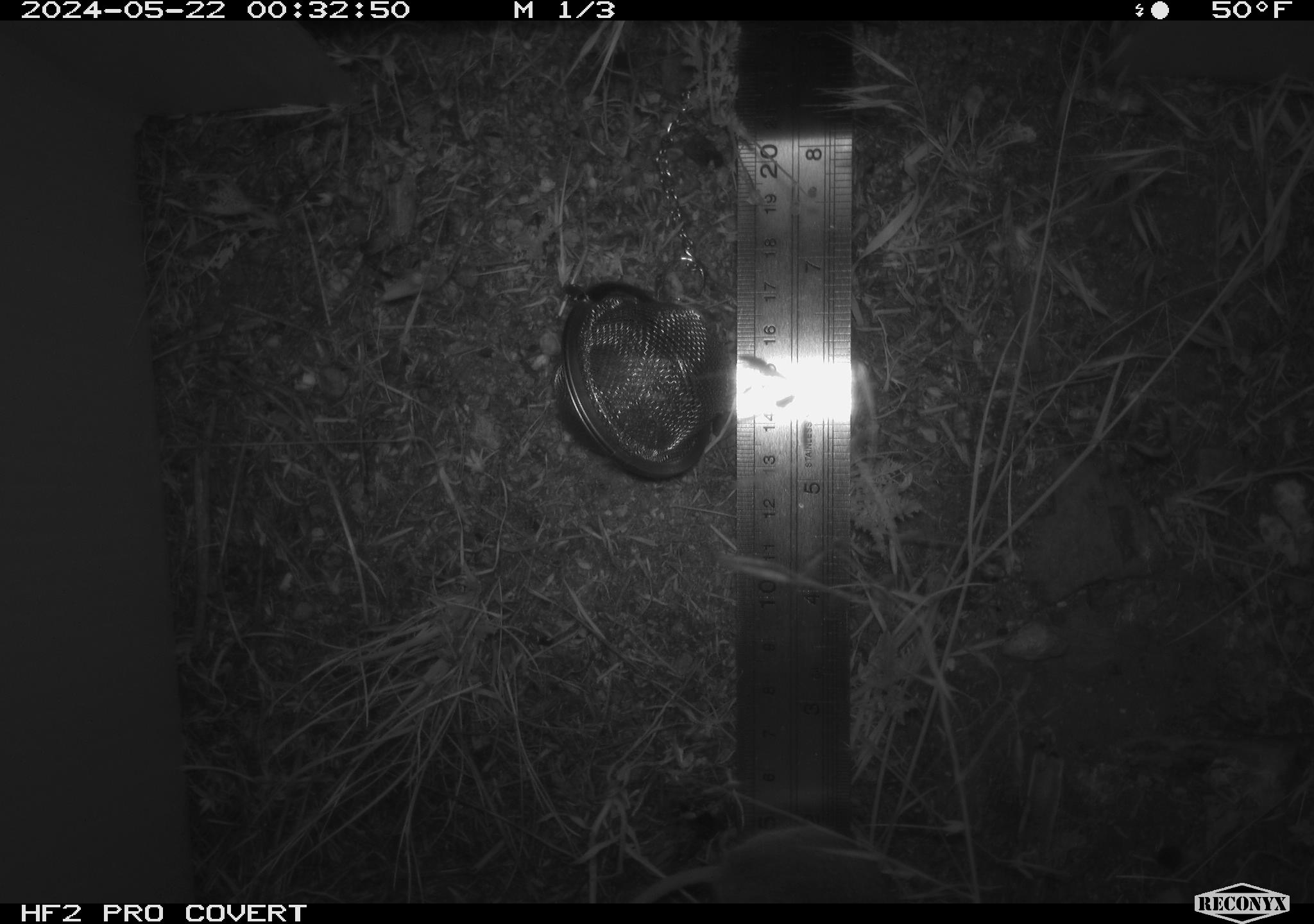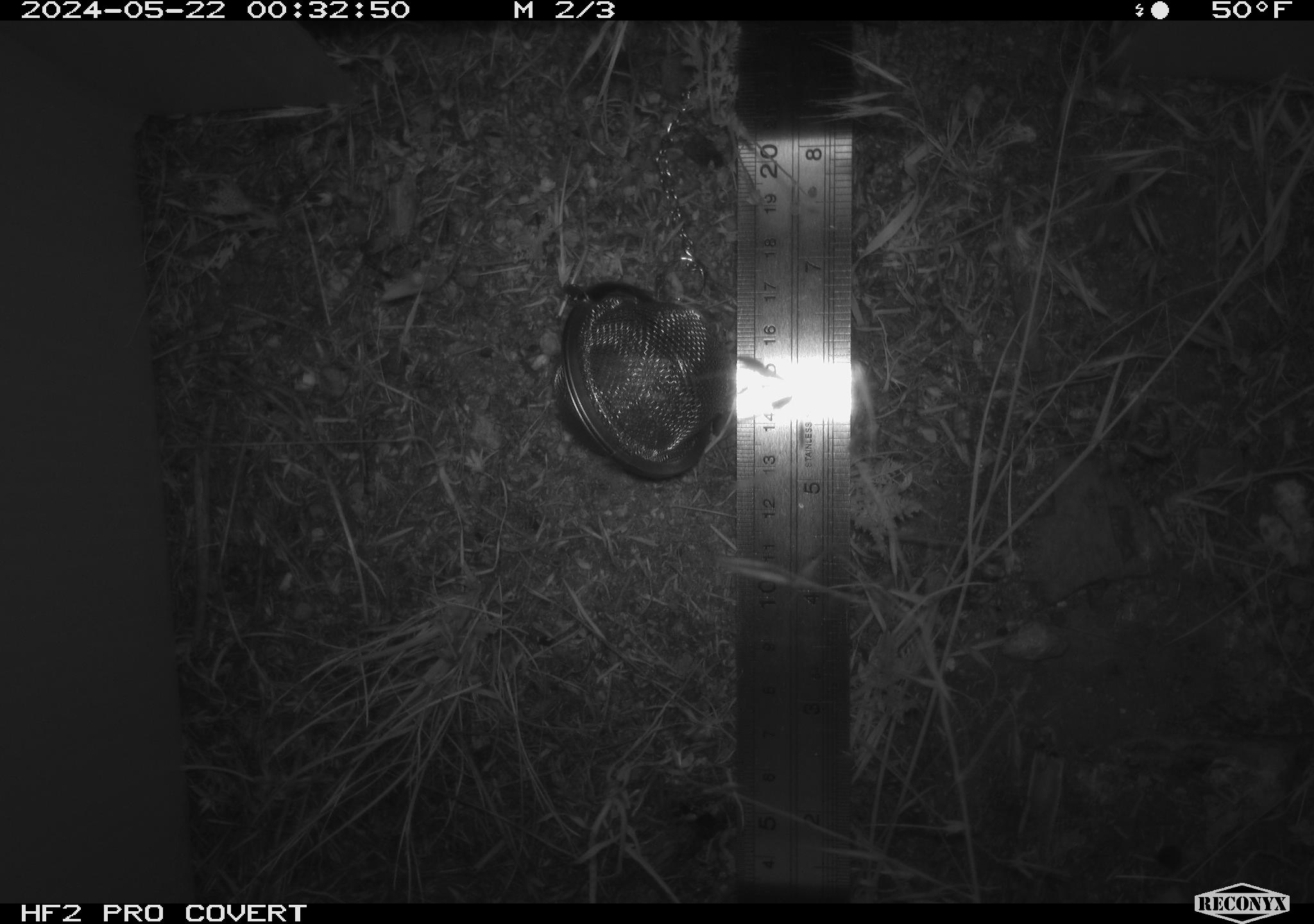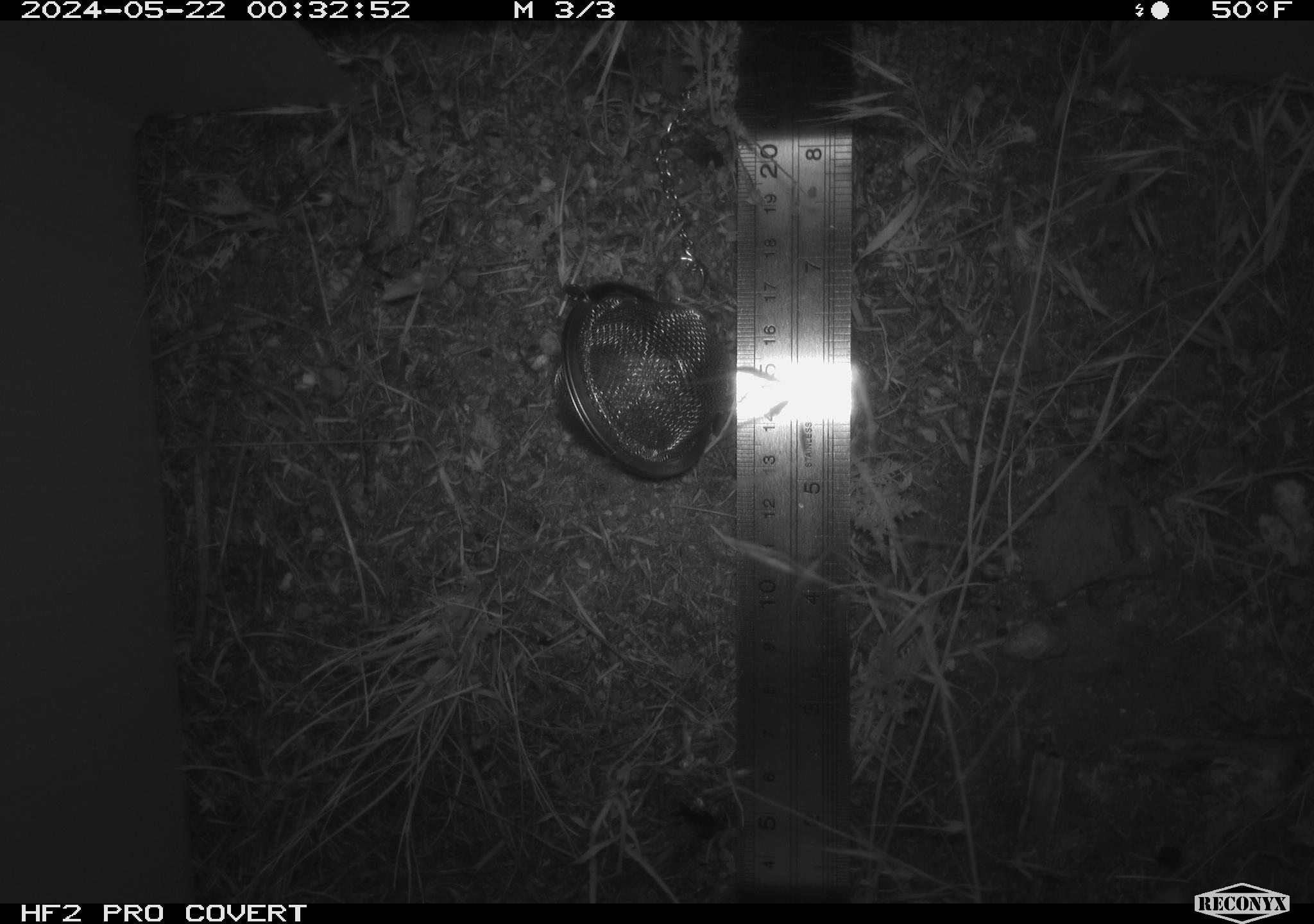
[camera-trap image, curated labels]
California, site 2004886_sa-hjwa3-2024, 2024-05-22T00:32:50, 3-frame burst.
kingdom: Animalia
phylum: Chordata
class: Mammalia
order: Rodentia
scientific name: Rodentia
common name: rodent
Rodent (Rodentia).